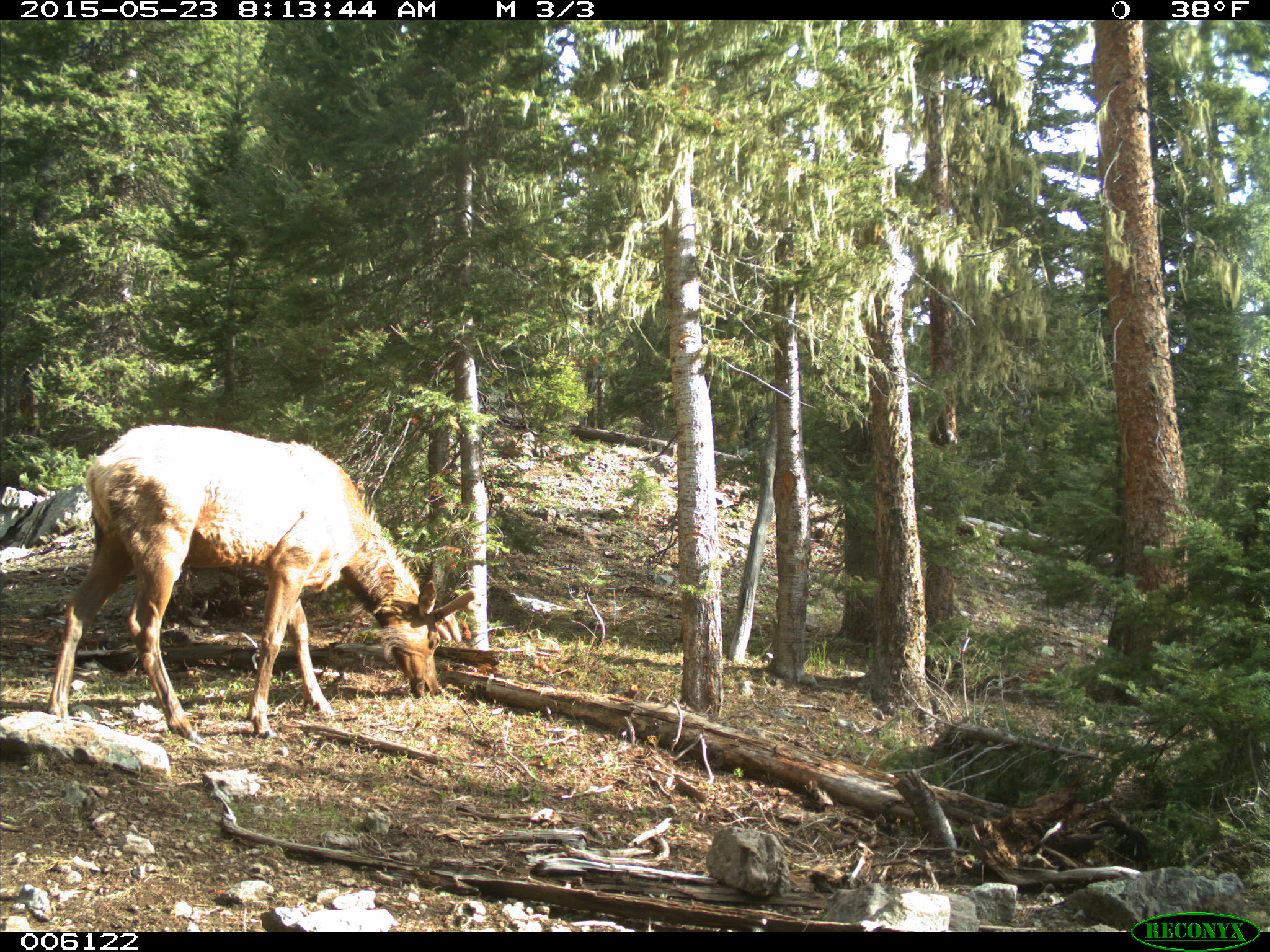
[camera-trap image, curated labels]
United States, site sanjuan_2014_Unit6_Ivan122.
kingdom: Animalia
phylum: Chordata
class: Mammalia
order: Artiodactyla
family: Cervidae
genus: Cervus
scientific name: Cervus elaphus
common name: red deer